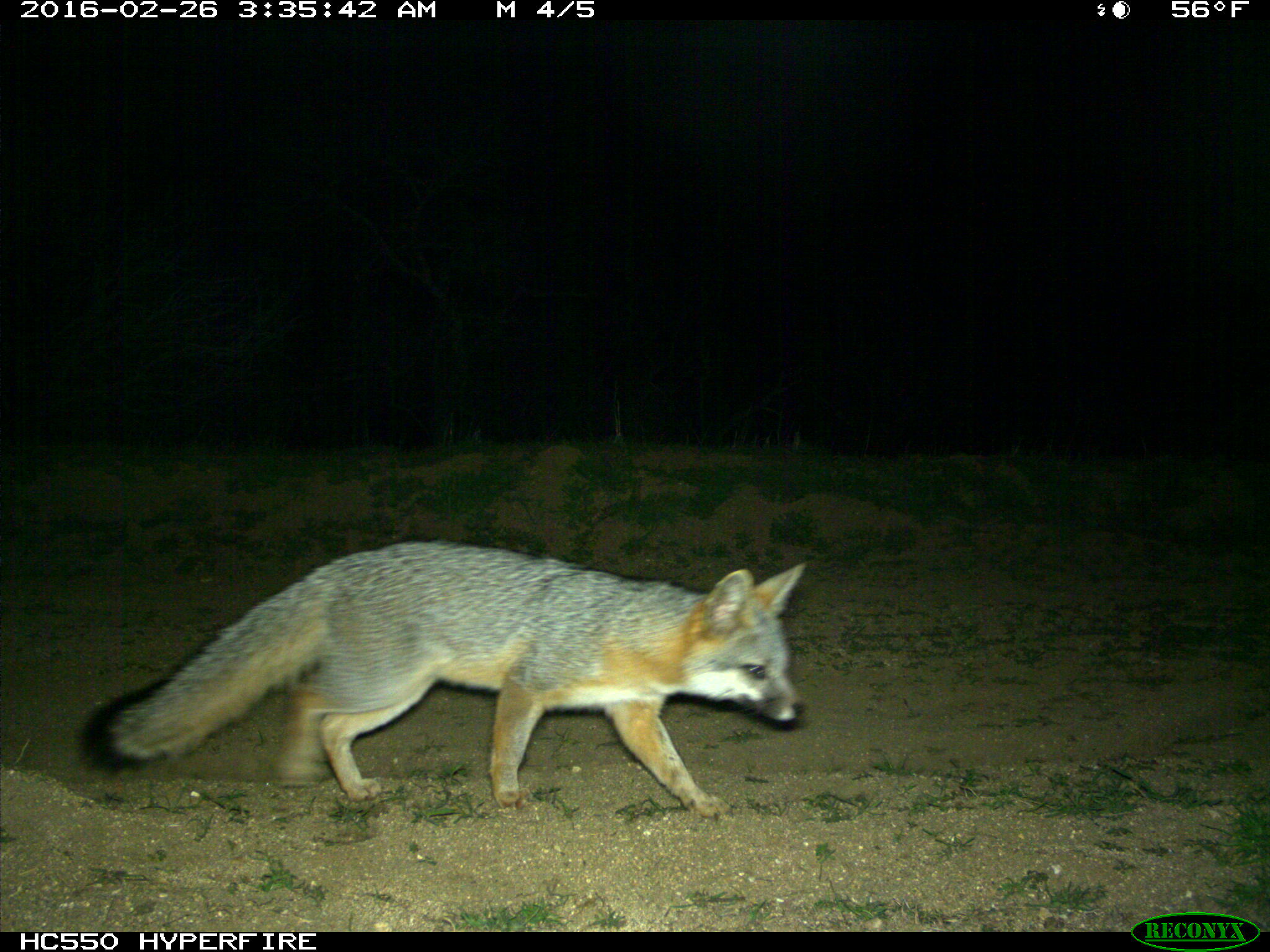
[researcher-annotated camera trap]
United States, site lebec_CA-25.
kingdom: Animalia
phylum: Chordata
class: Mammalia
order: Carnivora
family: Canidae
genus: Urocyon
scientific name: Urocyon cinereoargenteus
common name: gray fox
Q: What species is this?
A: Urocyon cinereoargenteus (gray fox).